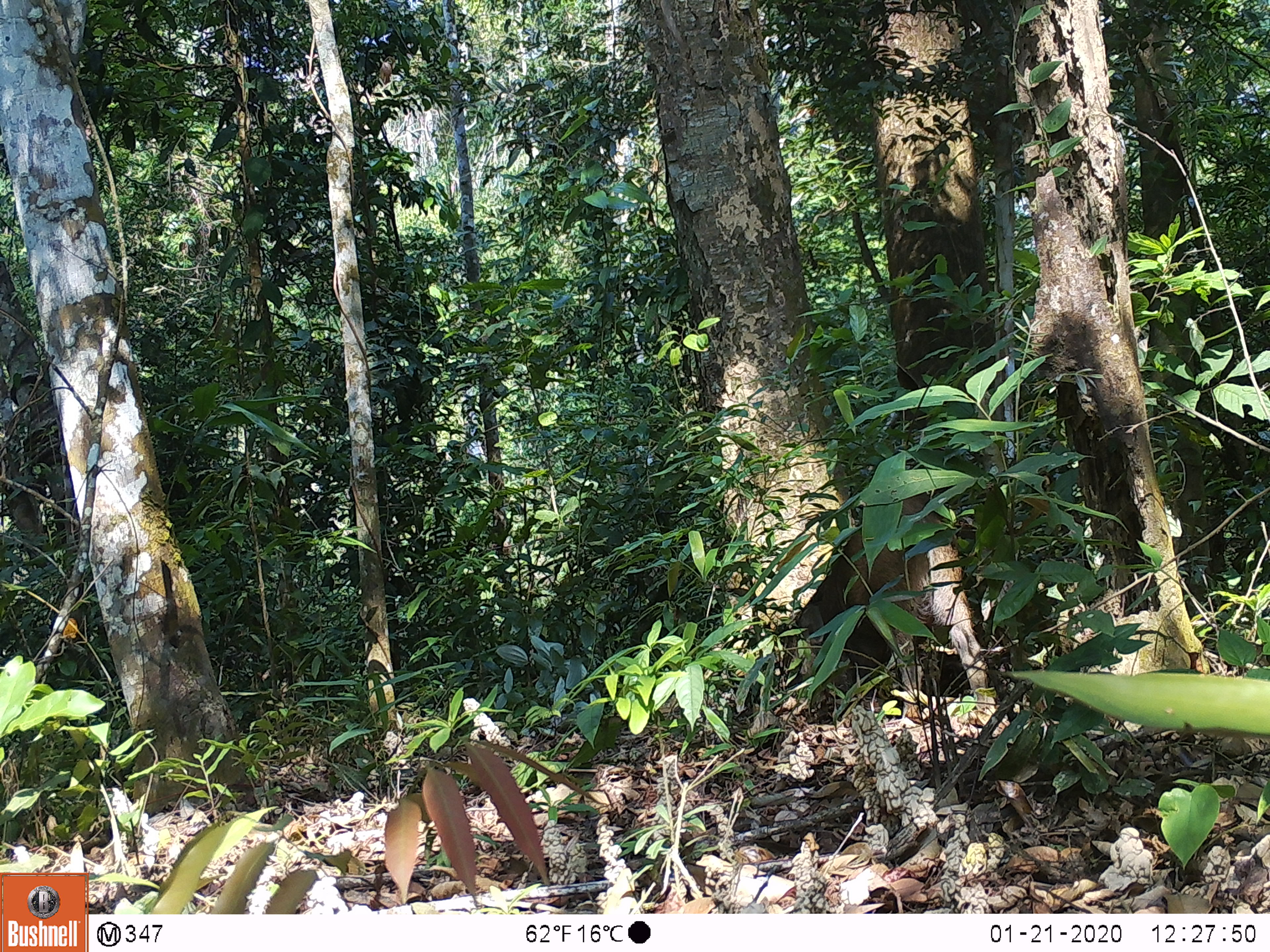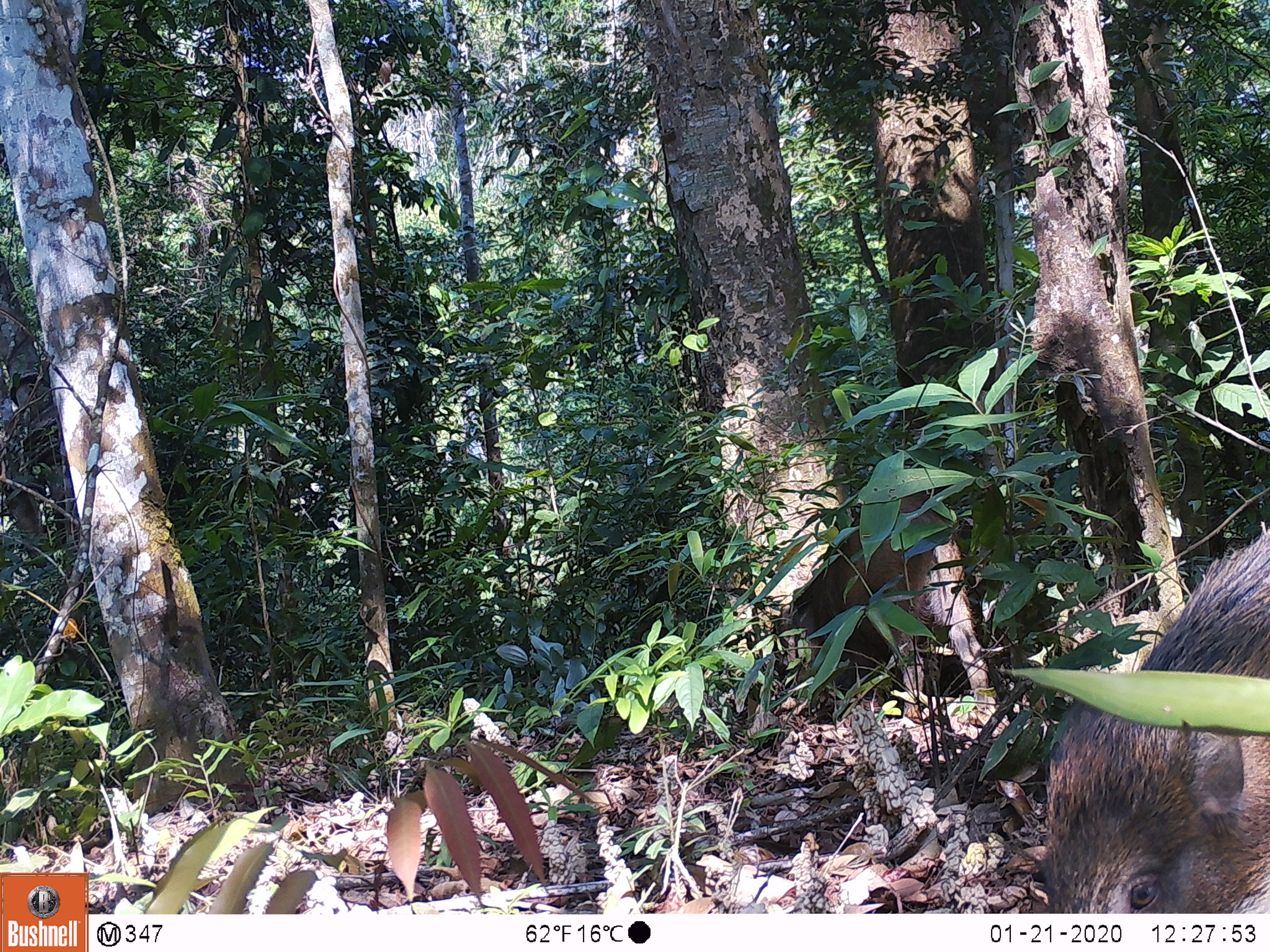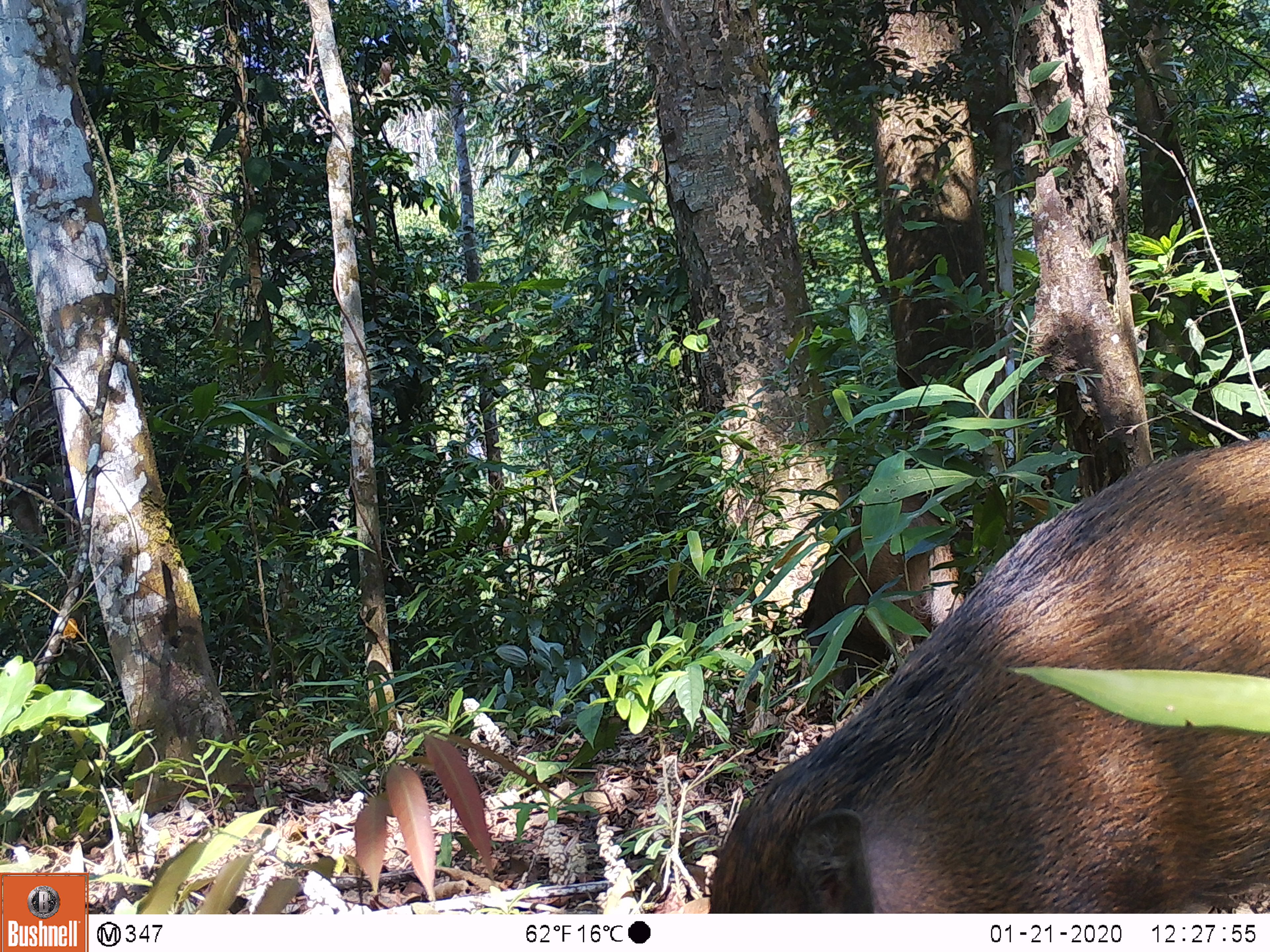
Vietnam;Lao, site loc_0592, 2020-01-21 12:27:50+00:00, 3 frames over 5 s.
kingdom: Animalia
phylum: Chordata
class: Mammalia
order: Artiodactyla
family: Suidae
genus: Sus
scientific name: Sus scrofa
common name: eurasian wild pig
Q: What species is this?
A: Eurasian wild pig (Sus scrofa).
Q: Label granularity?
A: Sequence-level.